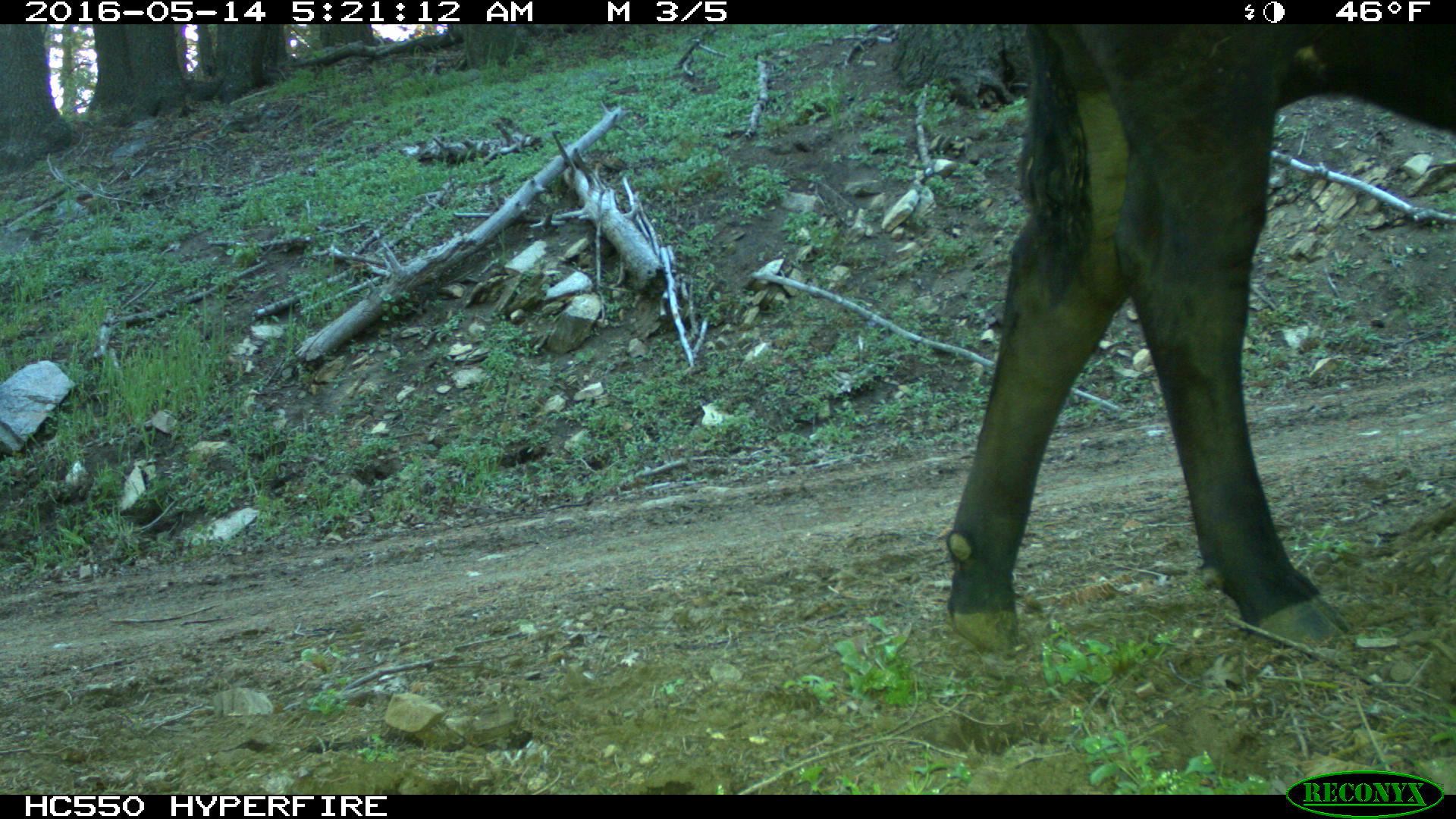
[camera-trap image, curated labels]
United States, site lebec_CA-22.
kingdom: Animalia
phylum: Chordata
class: Mammalia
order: Artiodactyla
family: Bovidae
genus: Bos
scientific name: Bos taurus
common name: domestic cow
Bos taurus (domestic cow).